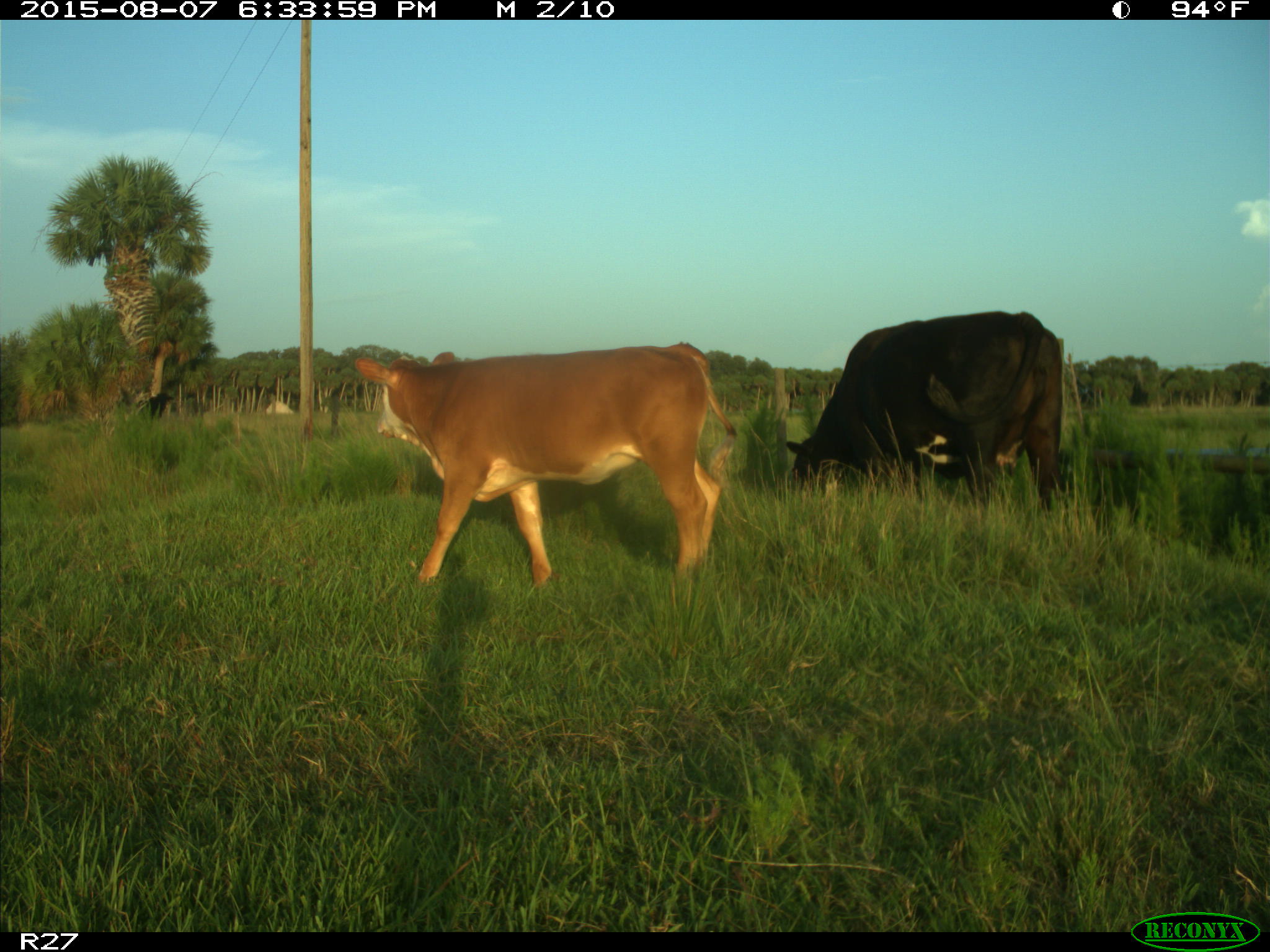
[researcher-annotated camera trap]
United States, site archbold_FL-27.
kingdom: Animalia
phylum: Chordata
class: Mammalia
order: Artiodactyla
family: Bovidae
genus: Bos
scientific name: Bos taurus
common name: domestic cow